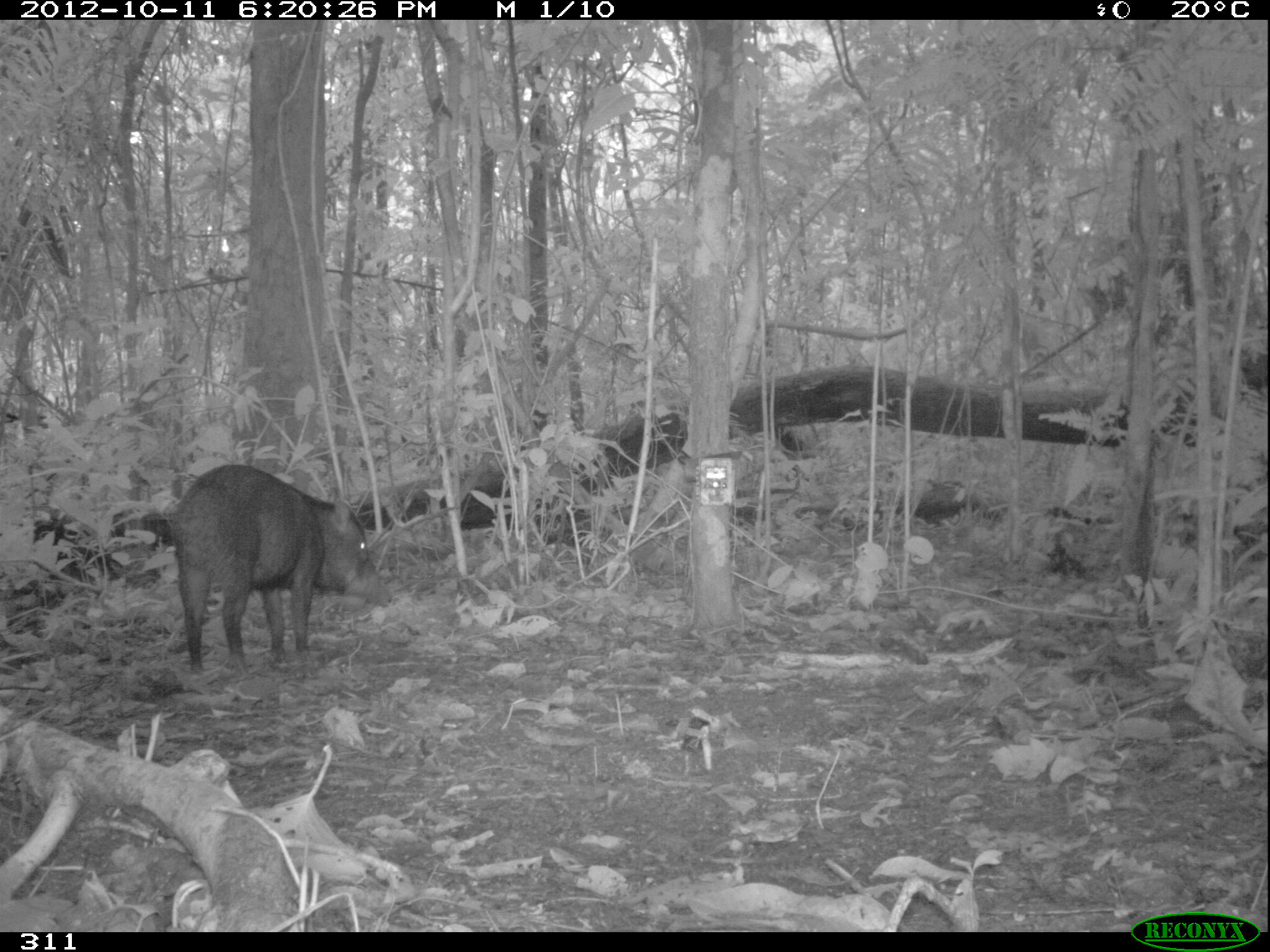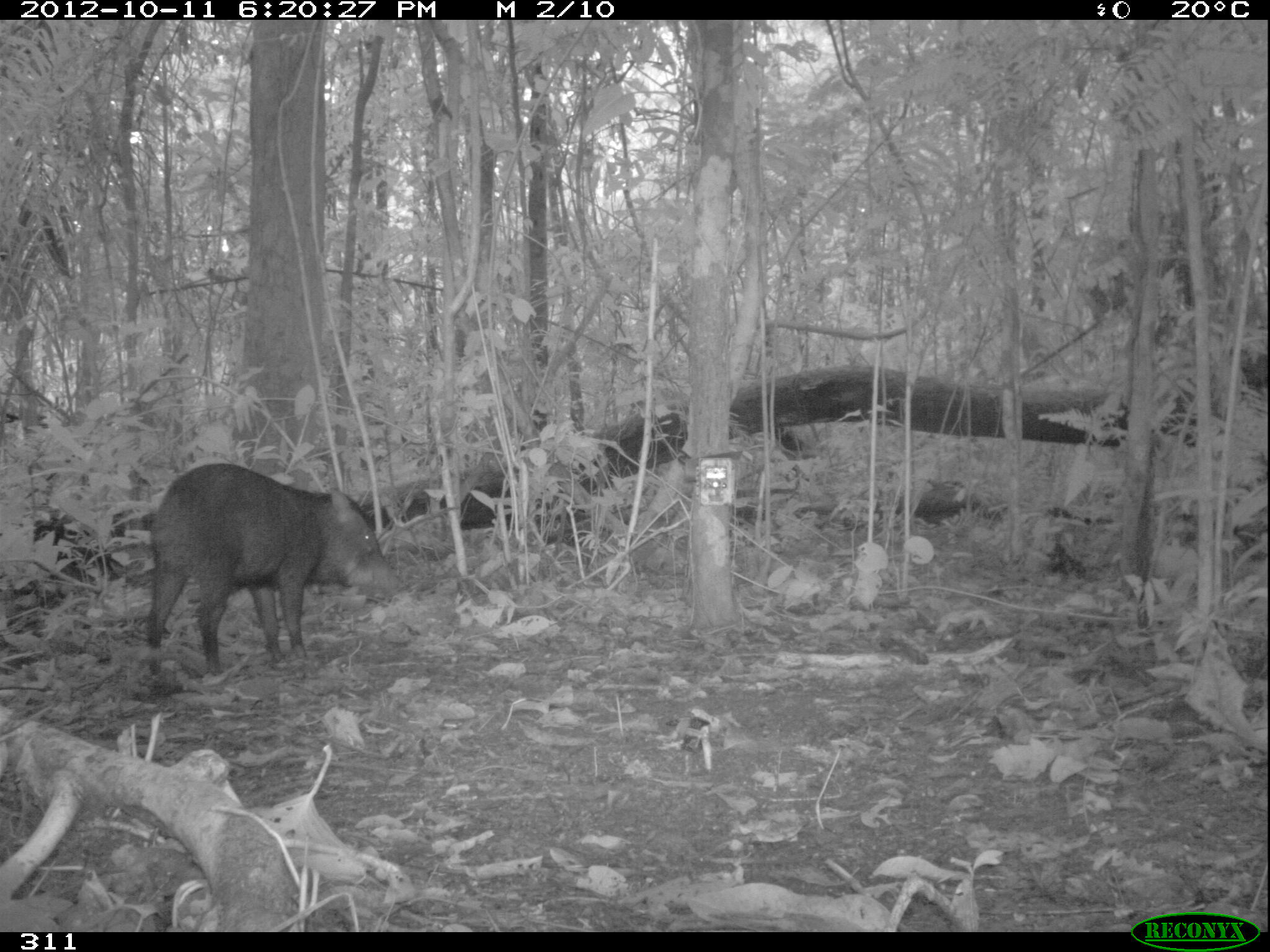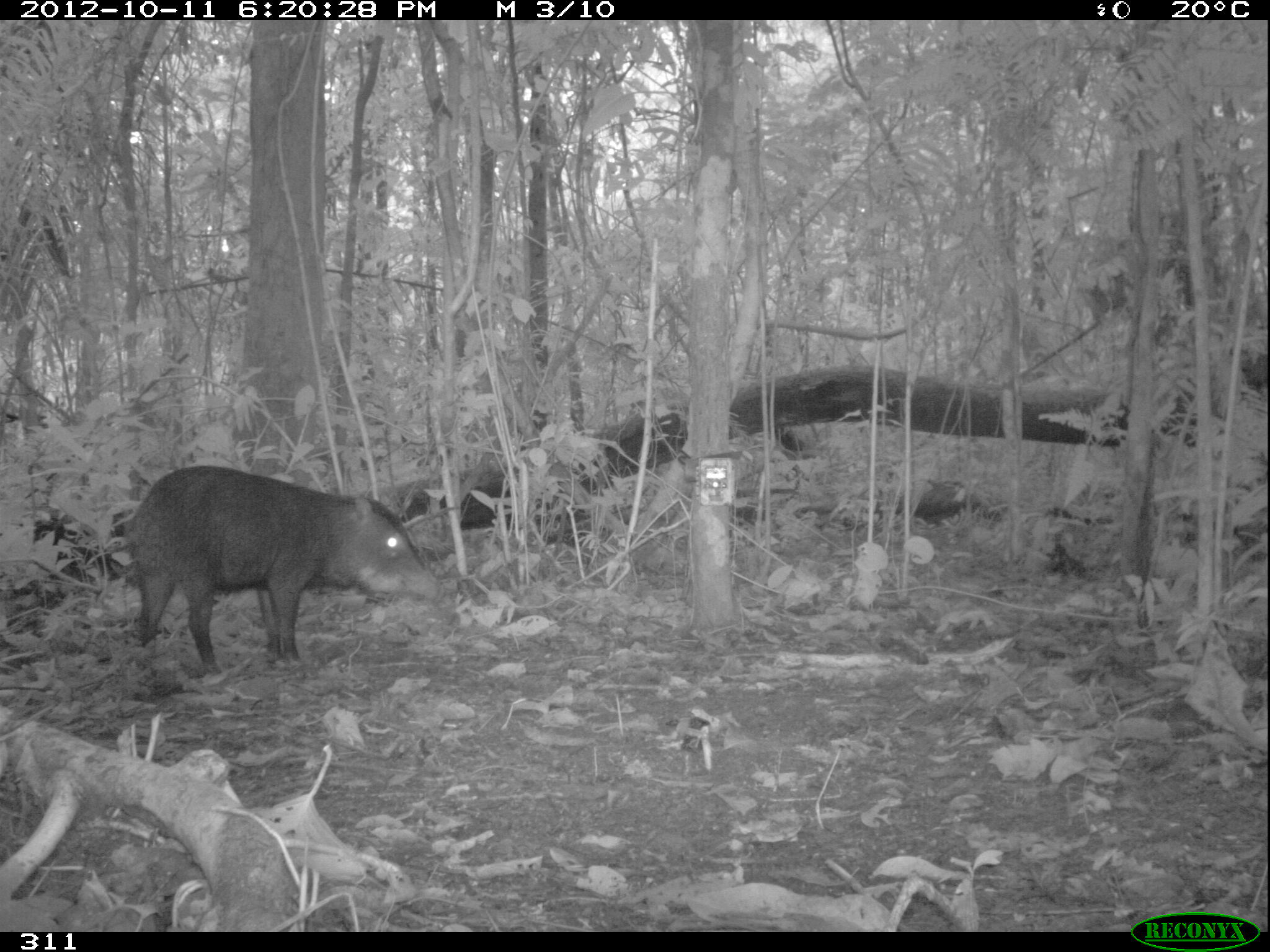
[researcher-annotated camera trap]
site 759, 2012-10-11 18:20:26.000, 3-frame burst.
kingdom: Animalia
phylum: Chordata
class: Mammalia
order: Artiodactyla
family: Tayassuidae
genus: Tayassu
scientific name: Tayassu pecari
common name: white-lipped peccary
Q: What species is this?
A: Tayassu pecari (white-lipped peccary).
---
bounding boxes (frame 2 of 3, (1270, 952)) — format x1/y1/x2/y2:
tayassu pecari: 139/462/410/676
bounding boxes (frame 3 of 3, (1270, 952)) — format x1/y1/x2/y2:
tayassu pecari: 122/464/445/677